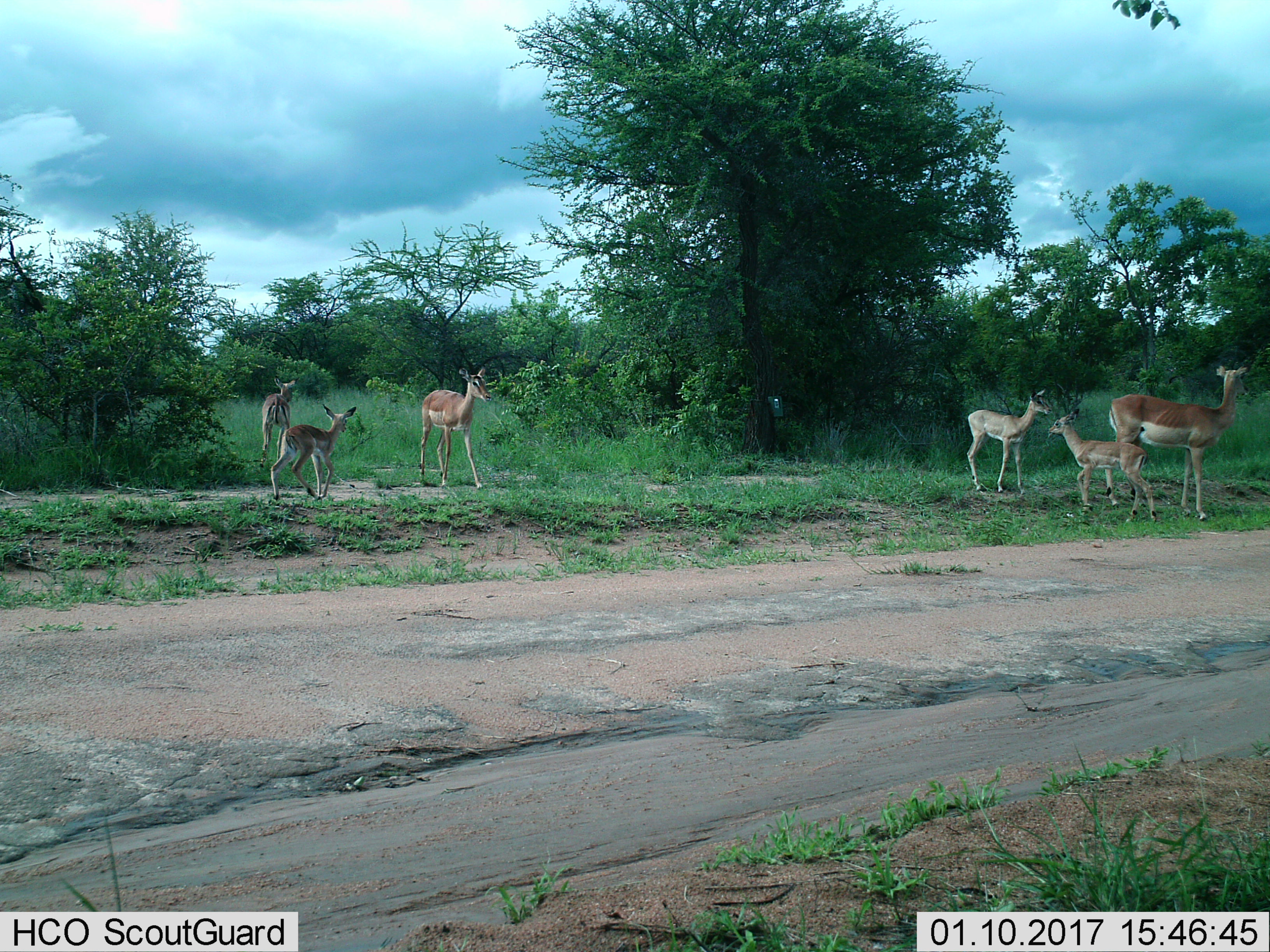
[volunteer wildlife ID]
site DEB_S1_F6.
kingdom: Animalia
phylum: Chordata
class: Mammalia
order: Artiodactyla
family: Bovidae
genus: Aepyceros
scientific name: Aepyceros melampus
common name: impala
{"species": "impala (Aepyceros melampus)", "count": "6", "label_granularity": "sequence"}